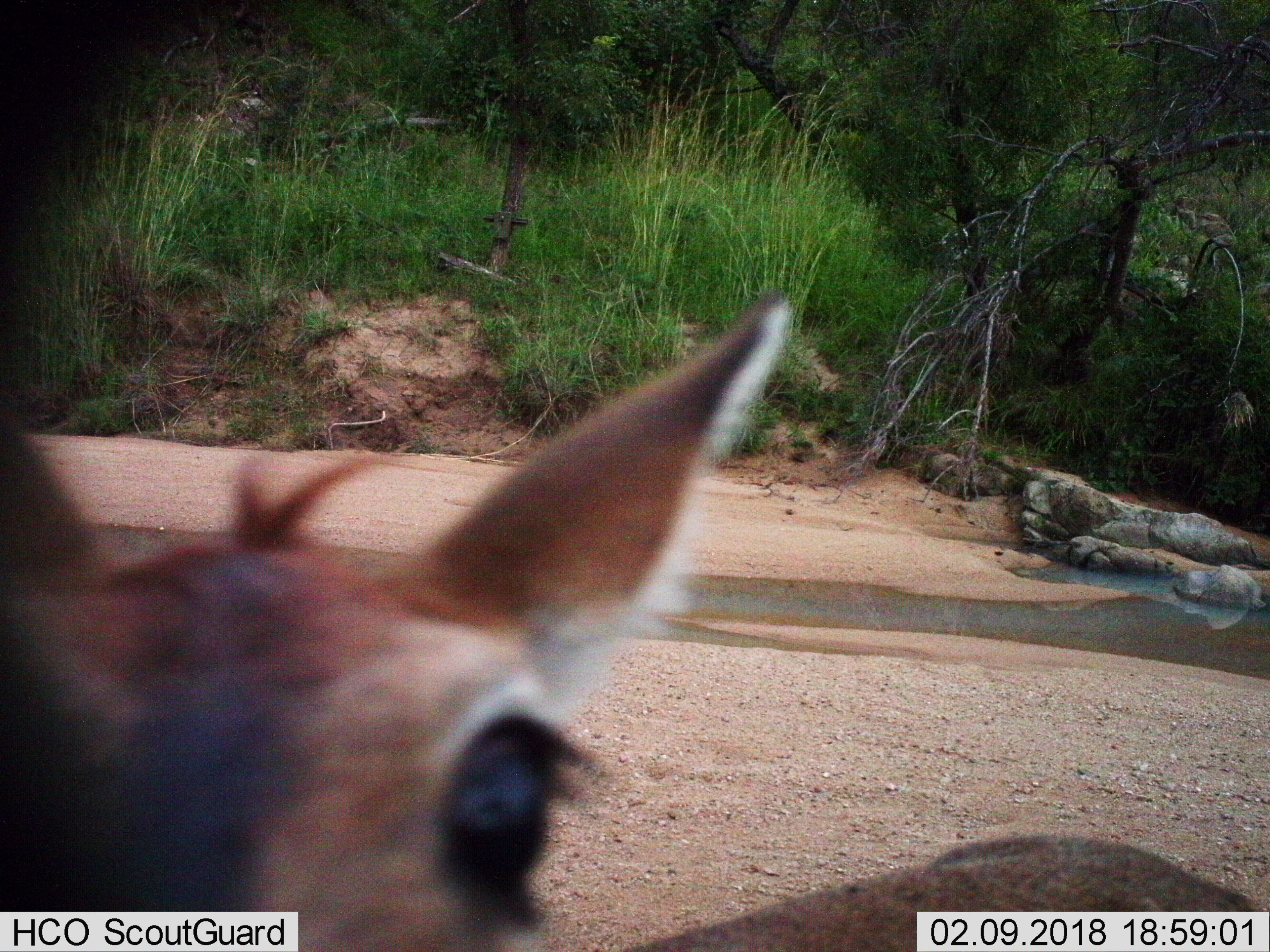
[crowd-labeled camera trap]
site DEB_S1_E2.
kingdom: Animalia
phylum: Chordata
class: Mammalia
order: Artiodactyla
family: Bovidae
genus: Sylvicapra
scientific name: Sylvicapra grimmia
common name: common duiker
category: duikercommongrey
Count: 1.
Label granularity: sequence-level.